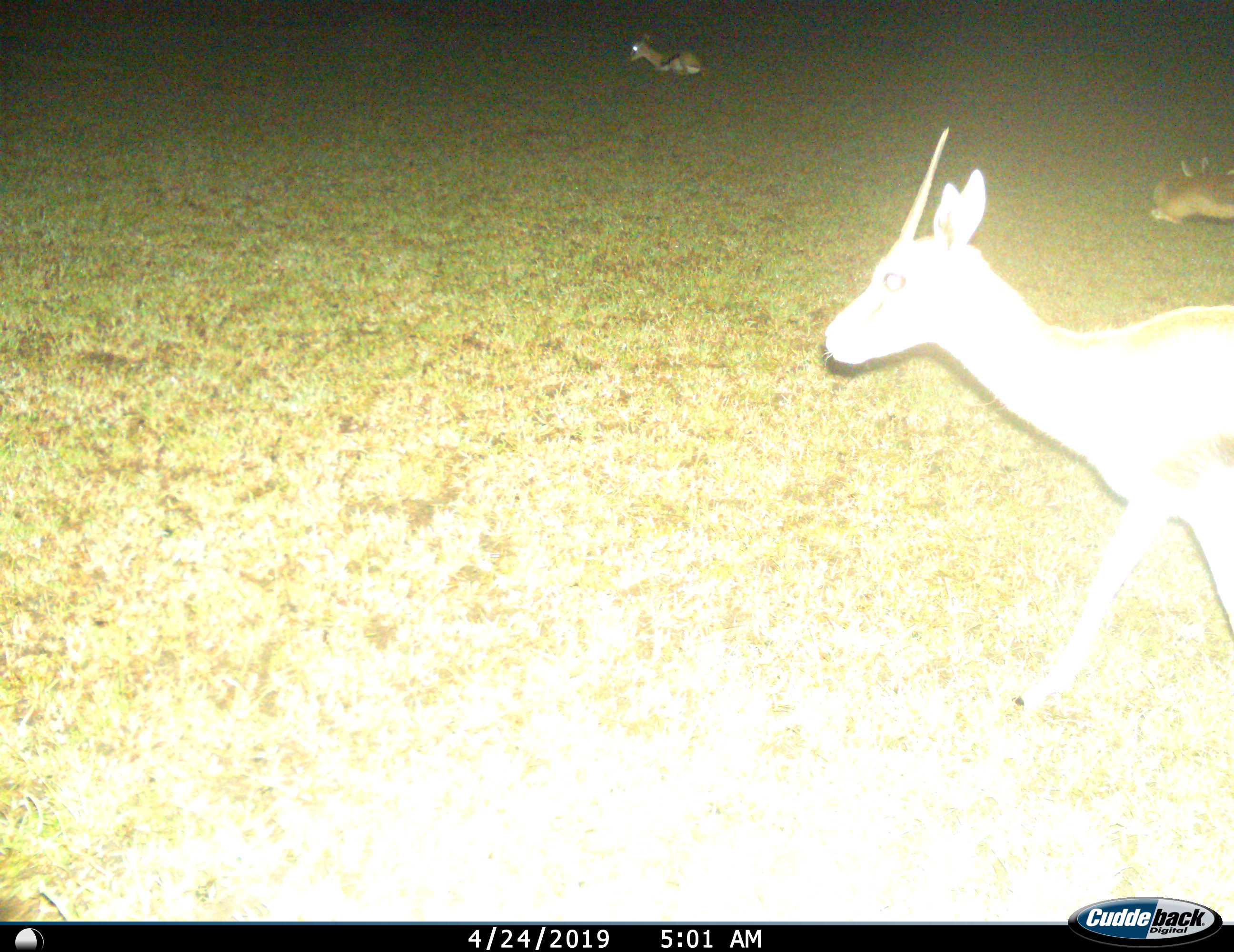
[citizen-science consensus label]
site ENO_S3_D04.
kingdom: Animalia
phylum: Chordata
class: Mammalia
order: Artiodactyla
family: Bovidae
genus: Eudorcas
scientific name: Eudorcas thomsonii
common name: thomson's gazelle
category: gazellethomsons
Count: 3.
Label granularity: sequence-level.